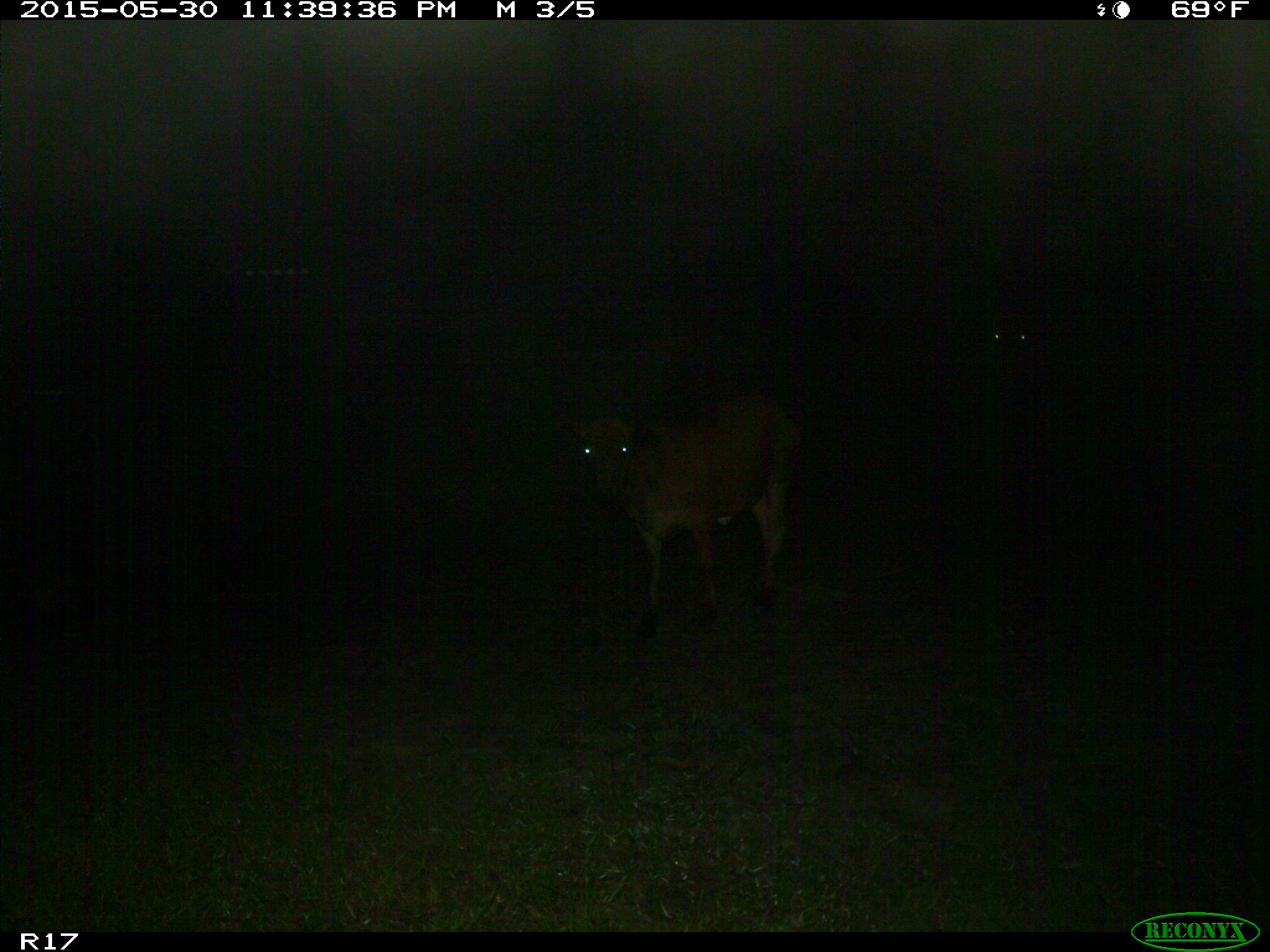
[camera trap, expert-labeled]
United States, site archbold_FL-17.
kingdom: Animalia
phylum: Chordata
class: Mammalia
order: Artiodactyla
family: Bovidae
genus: Bos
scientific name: Bos taurus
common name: domestic cow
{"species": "Bos taurus (domestic cow)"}